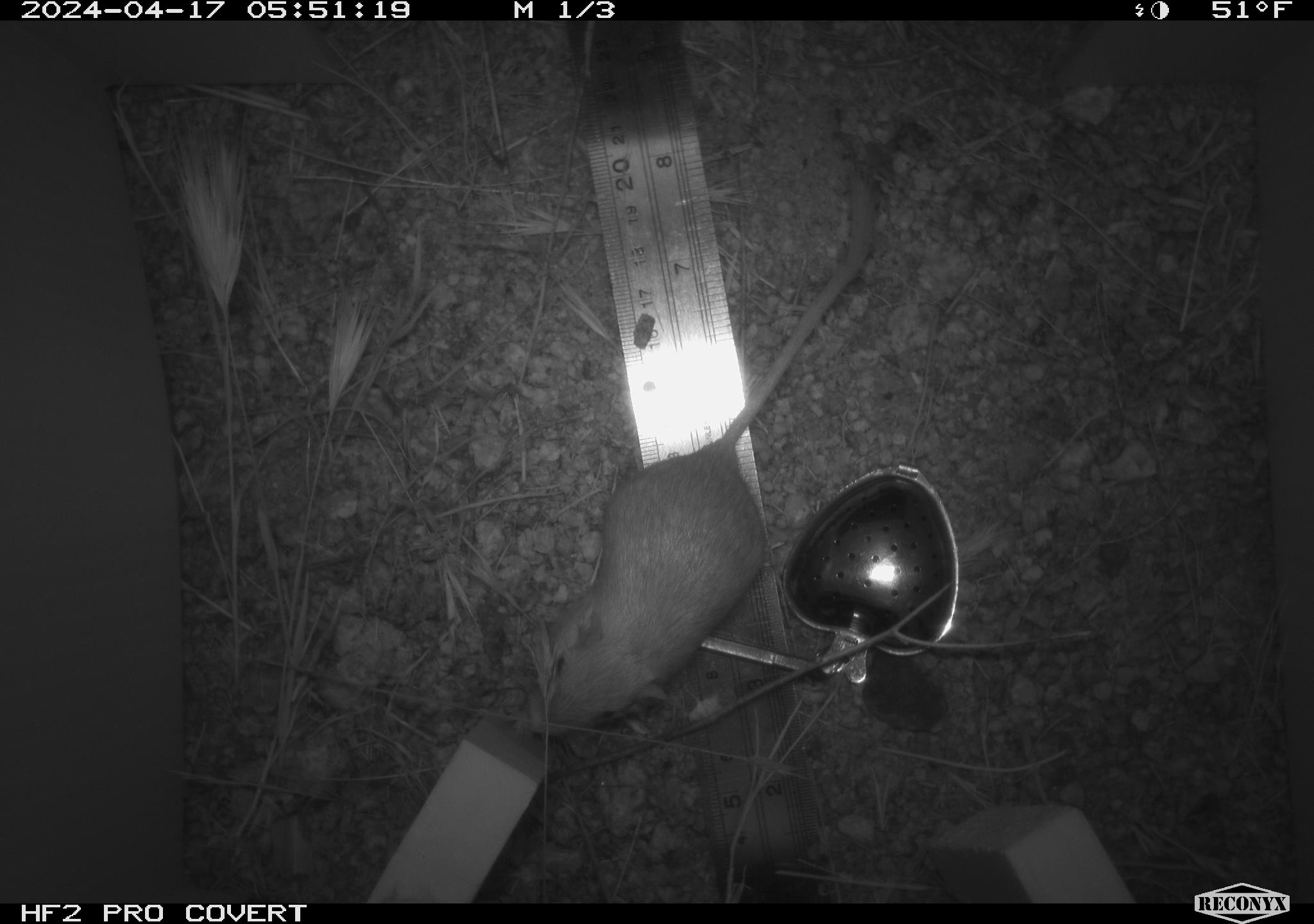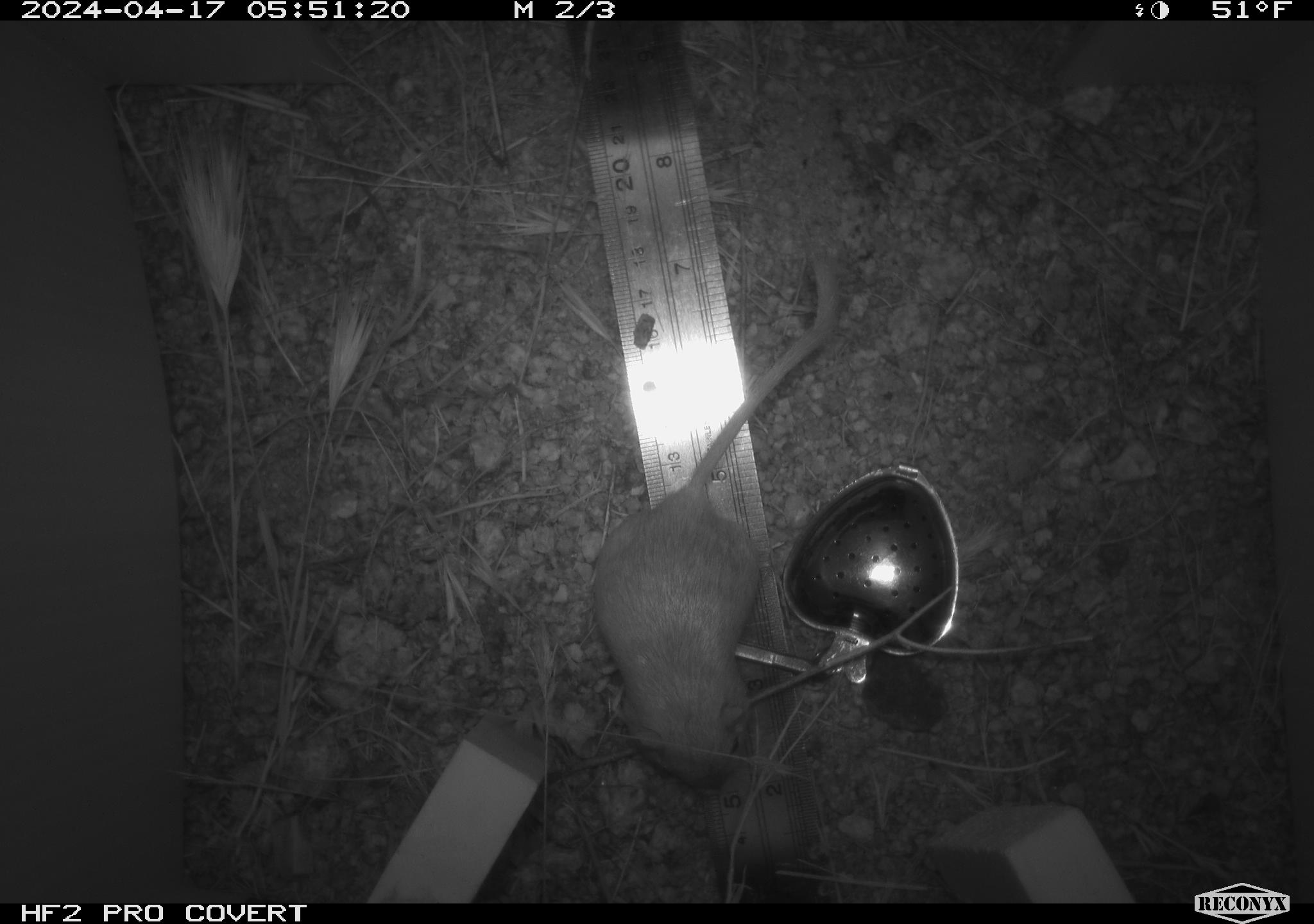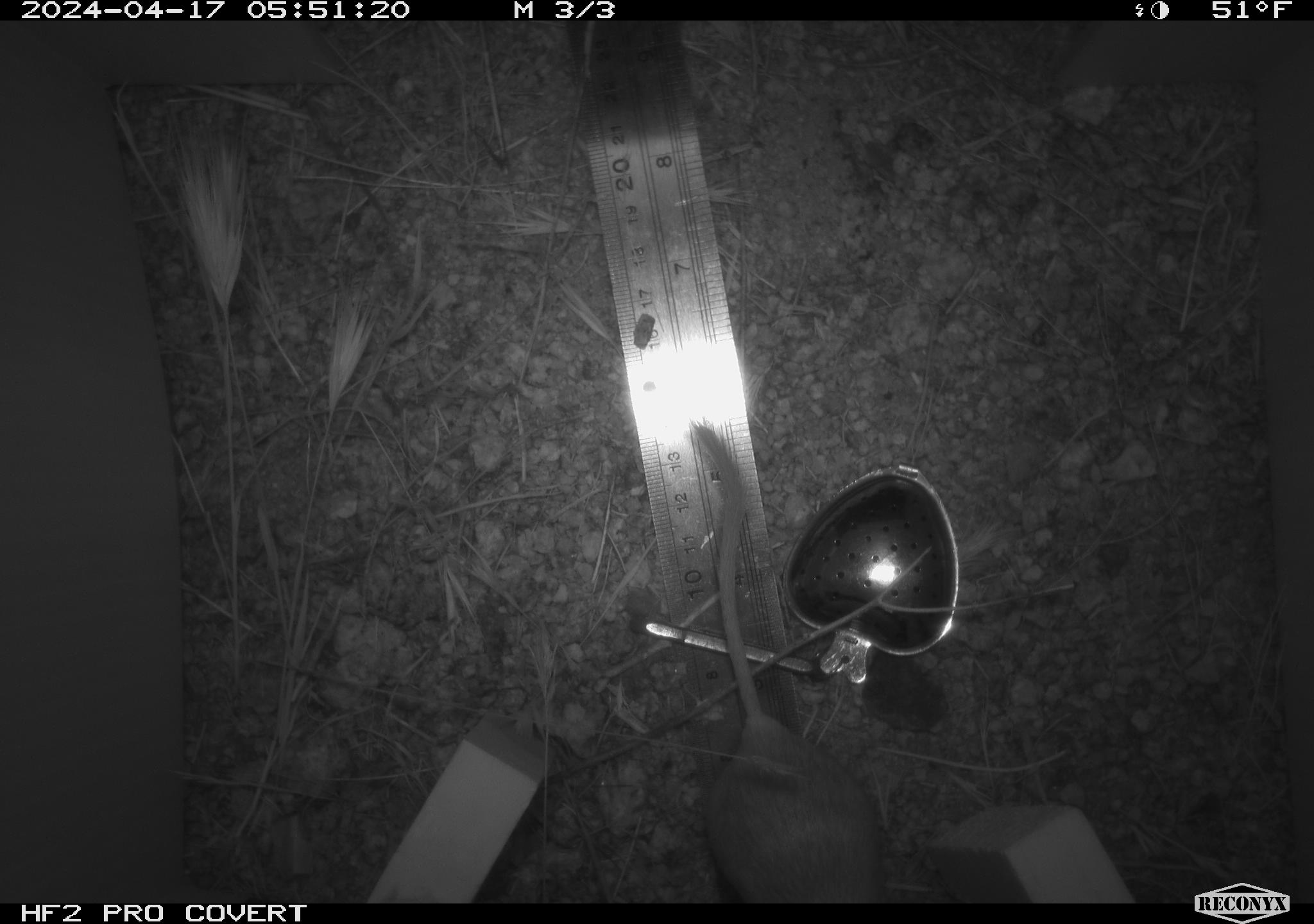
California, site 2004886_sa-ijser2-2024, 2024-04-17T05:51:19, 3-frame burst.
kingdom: Animalia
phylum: Chordata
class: Mammalia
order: Rodentia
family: Heteromyidae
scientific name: Heteromyidae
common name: kangaroo rats and pocket mice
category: heteromyidae family